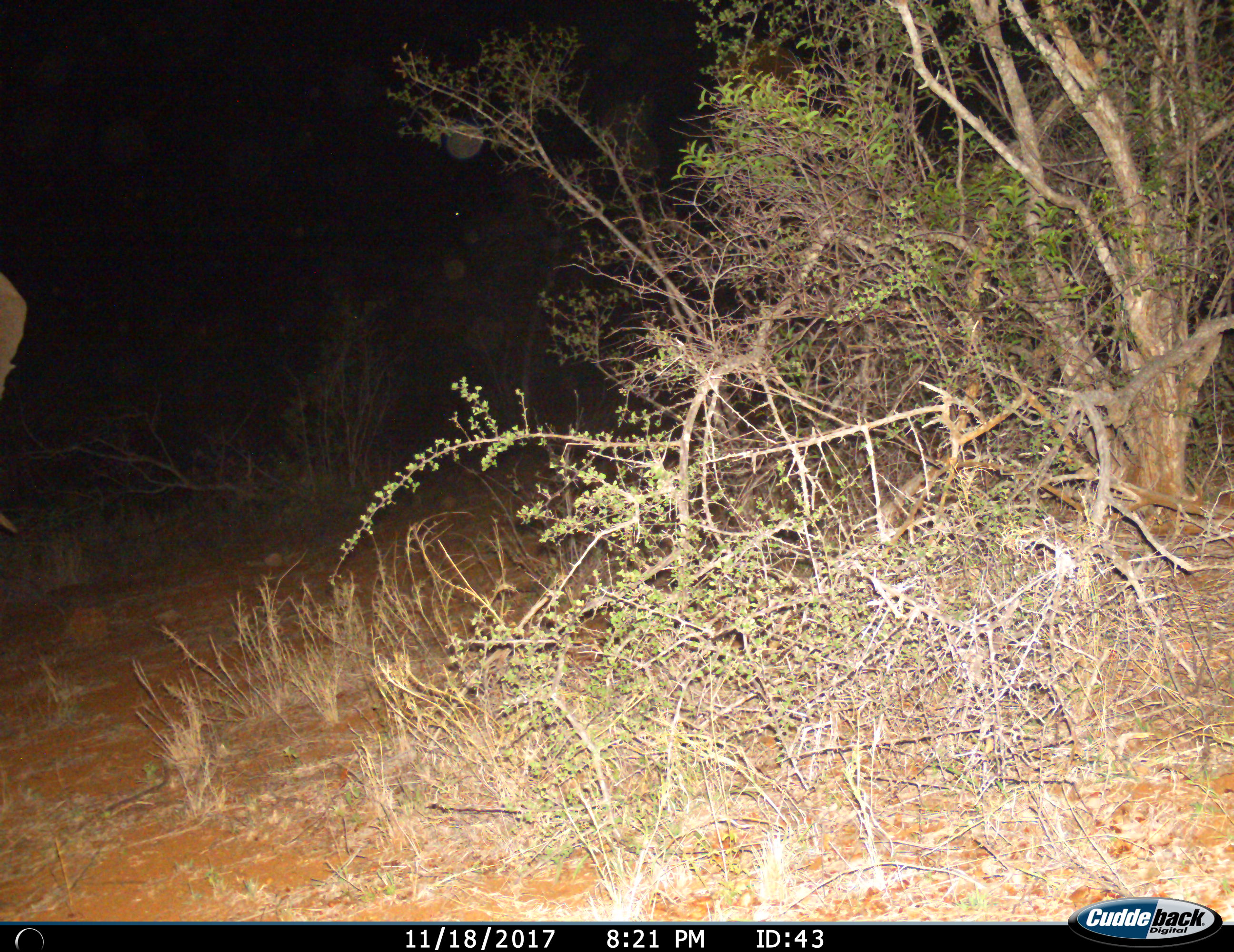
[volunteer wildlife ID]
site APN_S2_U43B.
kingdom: Animalia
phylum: Chordata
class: Mammalia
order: Proboscidea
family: Elephantidae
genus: Loxodonta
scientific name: Loxodonta africana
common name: african bush elephant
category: elephant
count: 1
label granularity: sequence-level